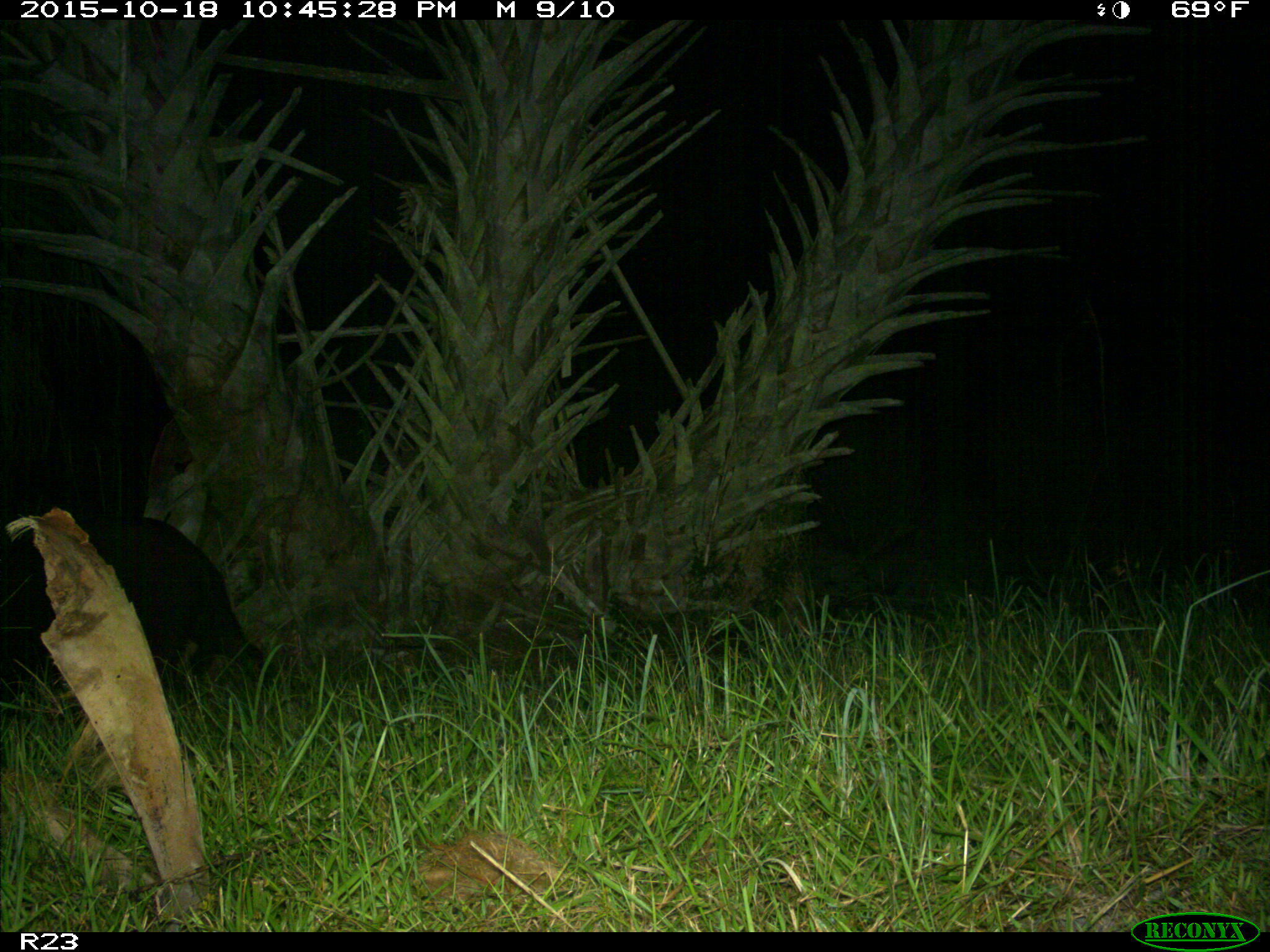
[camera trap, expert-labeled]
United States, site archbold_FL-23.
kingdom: Animalia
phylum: Chordata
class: Mammalia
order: Artiodactyla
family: Suidae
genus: Sus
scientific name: Sus scrofa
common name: wild boar